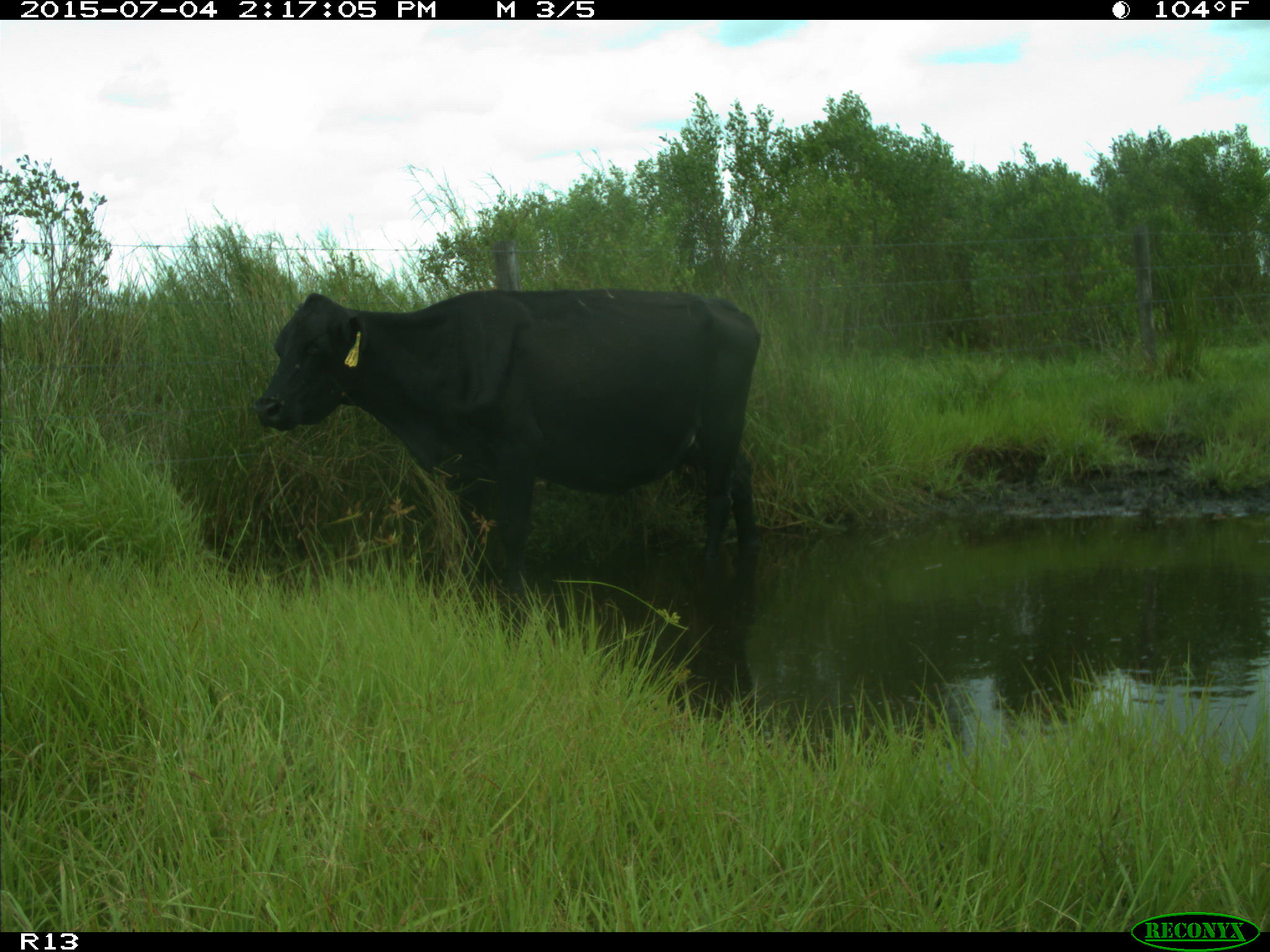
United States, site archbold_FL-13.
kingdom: Animalia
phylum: Chordata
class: Mammalia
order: Artiodactyla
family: Bovidae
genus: Bos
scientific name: Bos taurus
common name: domestic cow